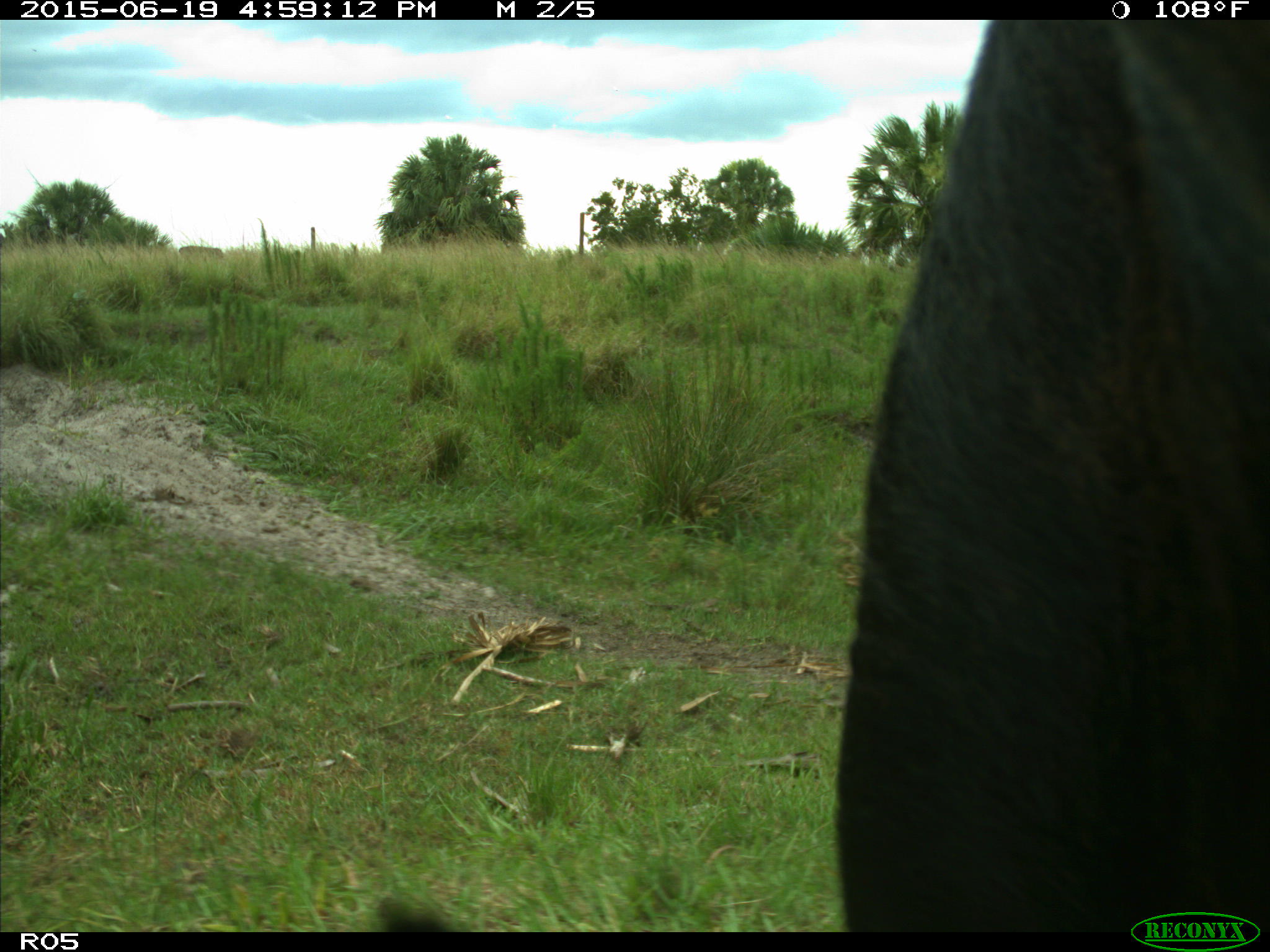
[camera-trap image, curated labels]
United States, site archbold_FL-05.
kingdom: Animalia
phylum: Chordata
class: Mammalia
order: Artiodactyla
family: Bovidae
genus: Bos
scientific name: Bos taurus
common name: domestic cow